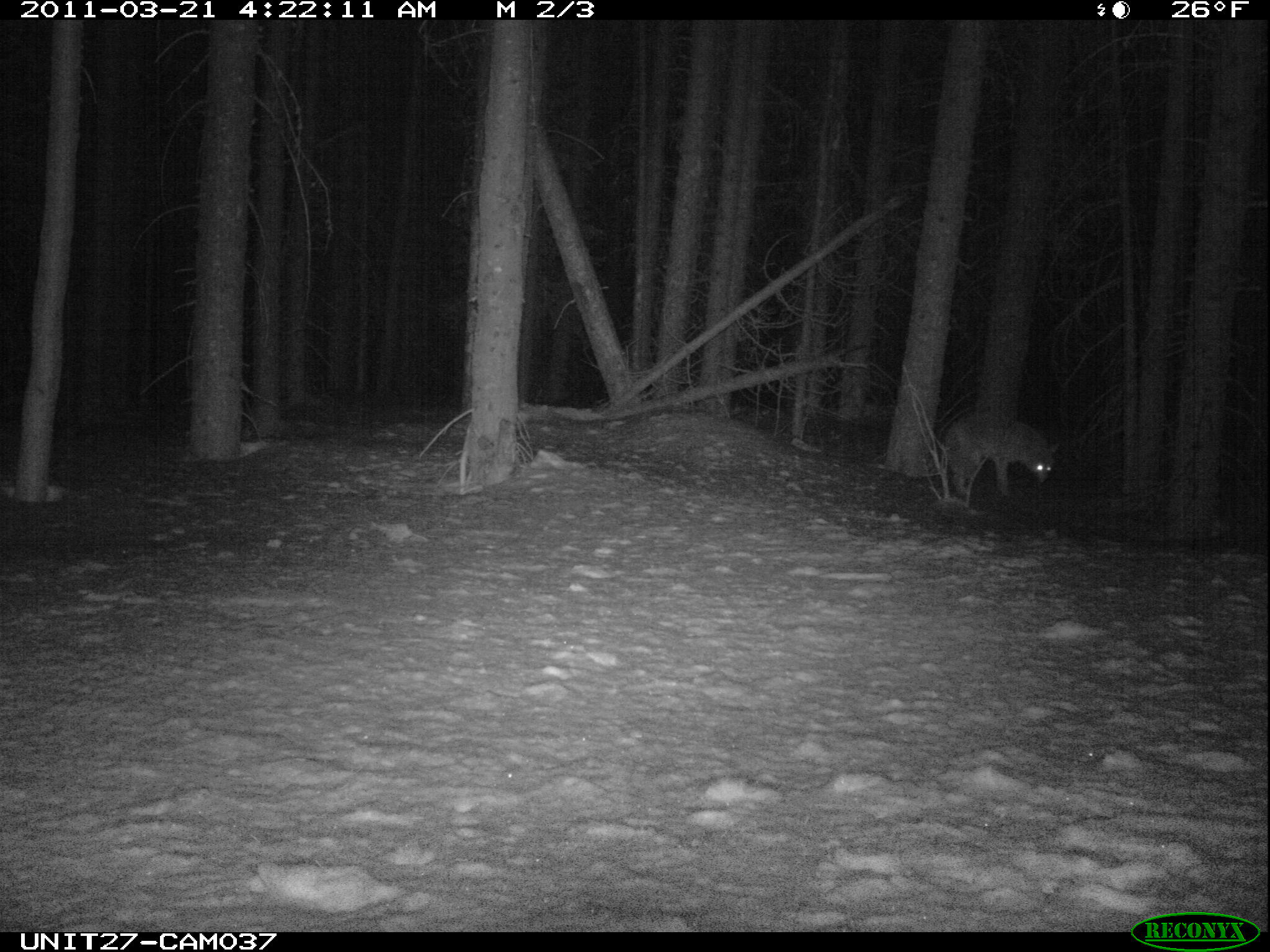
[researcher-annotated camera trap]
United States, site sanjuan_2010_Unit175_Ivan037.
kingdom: Animalia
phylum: Chordata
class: Mammalia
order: Carnivora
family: Canidae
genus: Canis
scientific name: Canis latrans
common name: coyote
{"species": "Canis latrans (coyote)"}